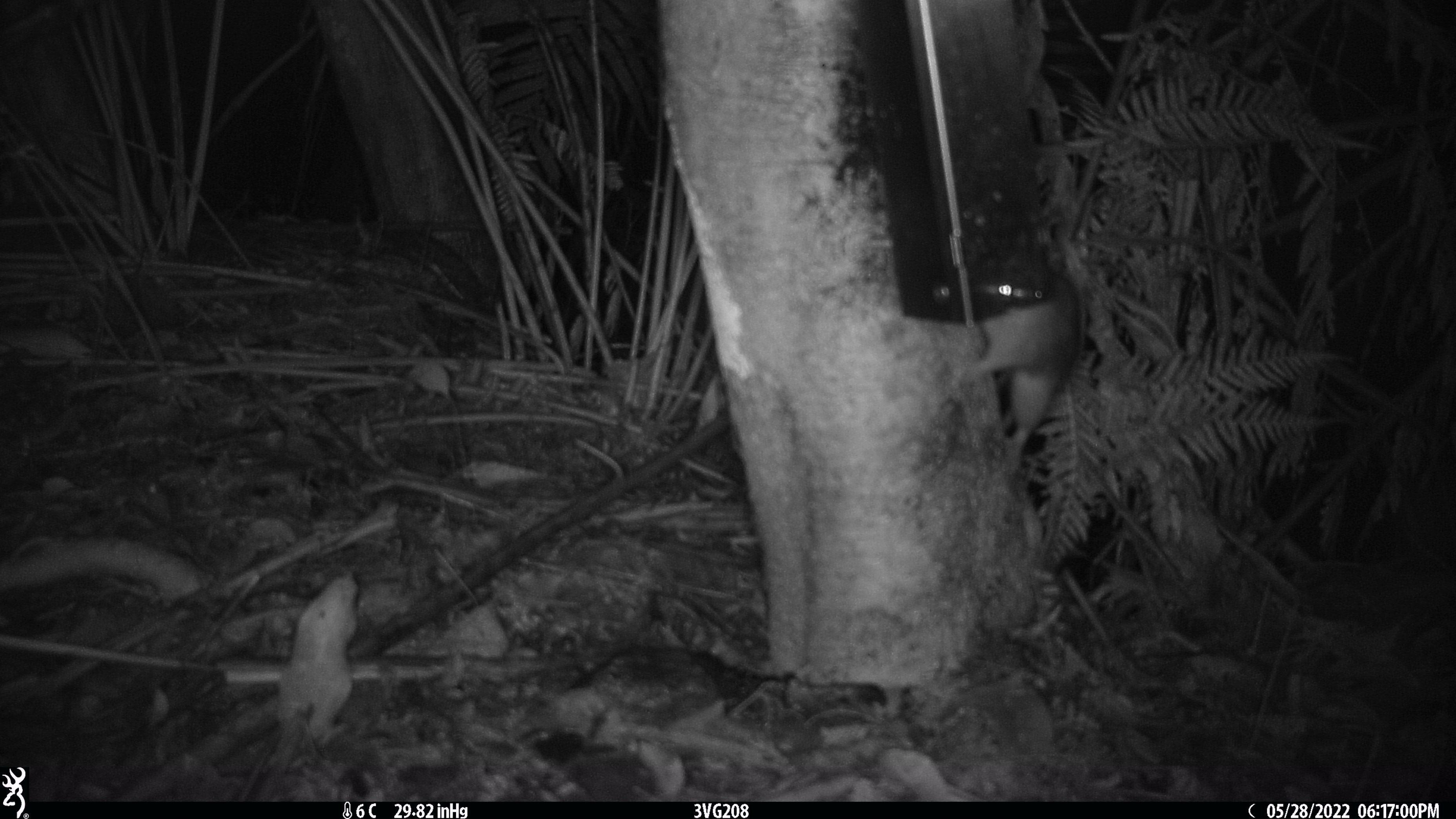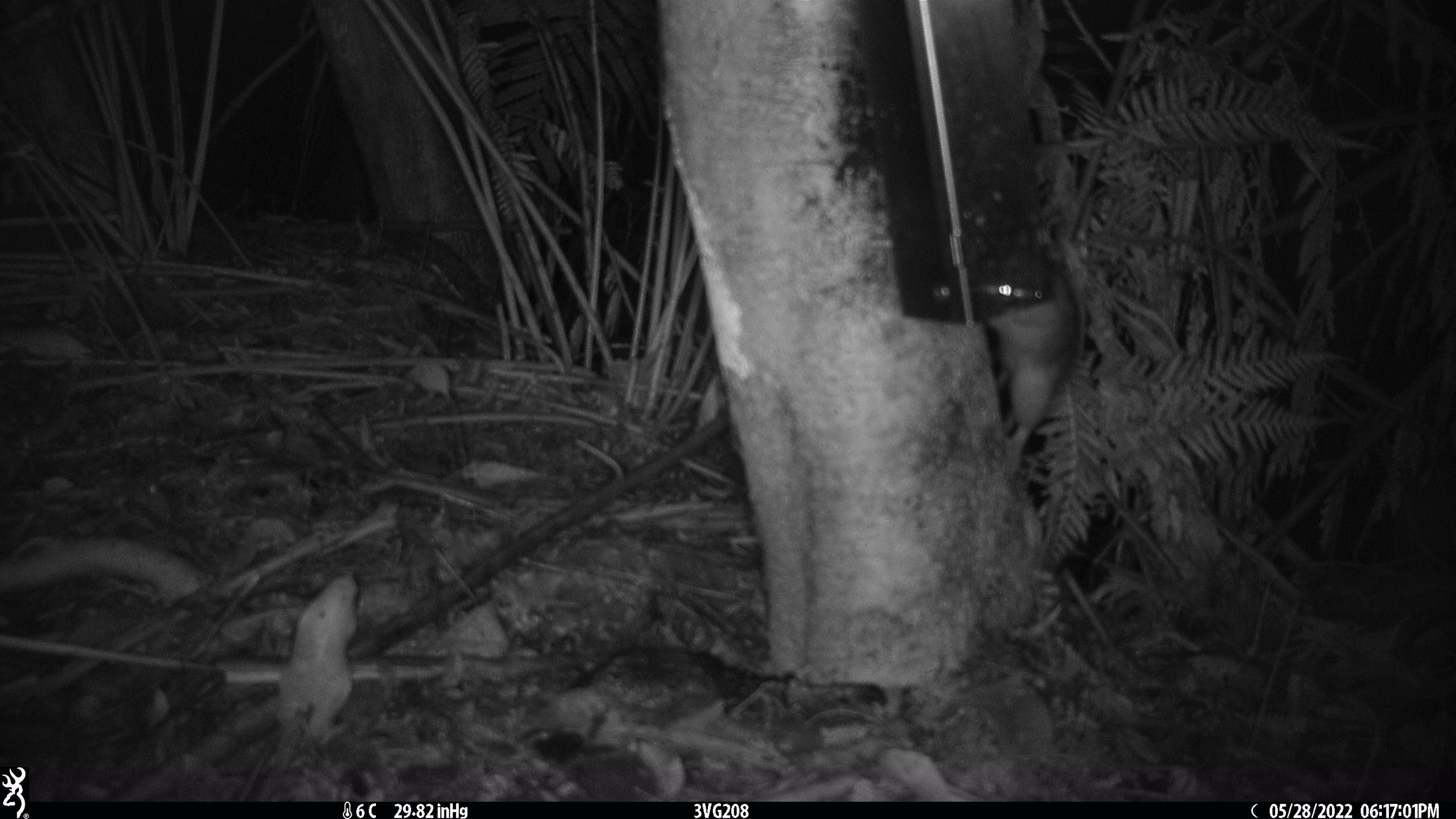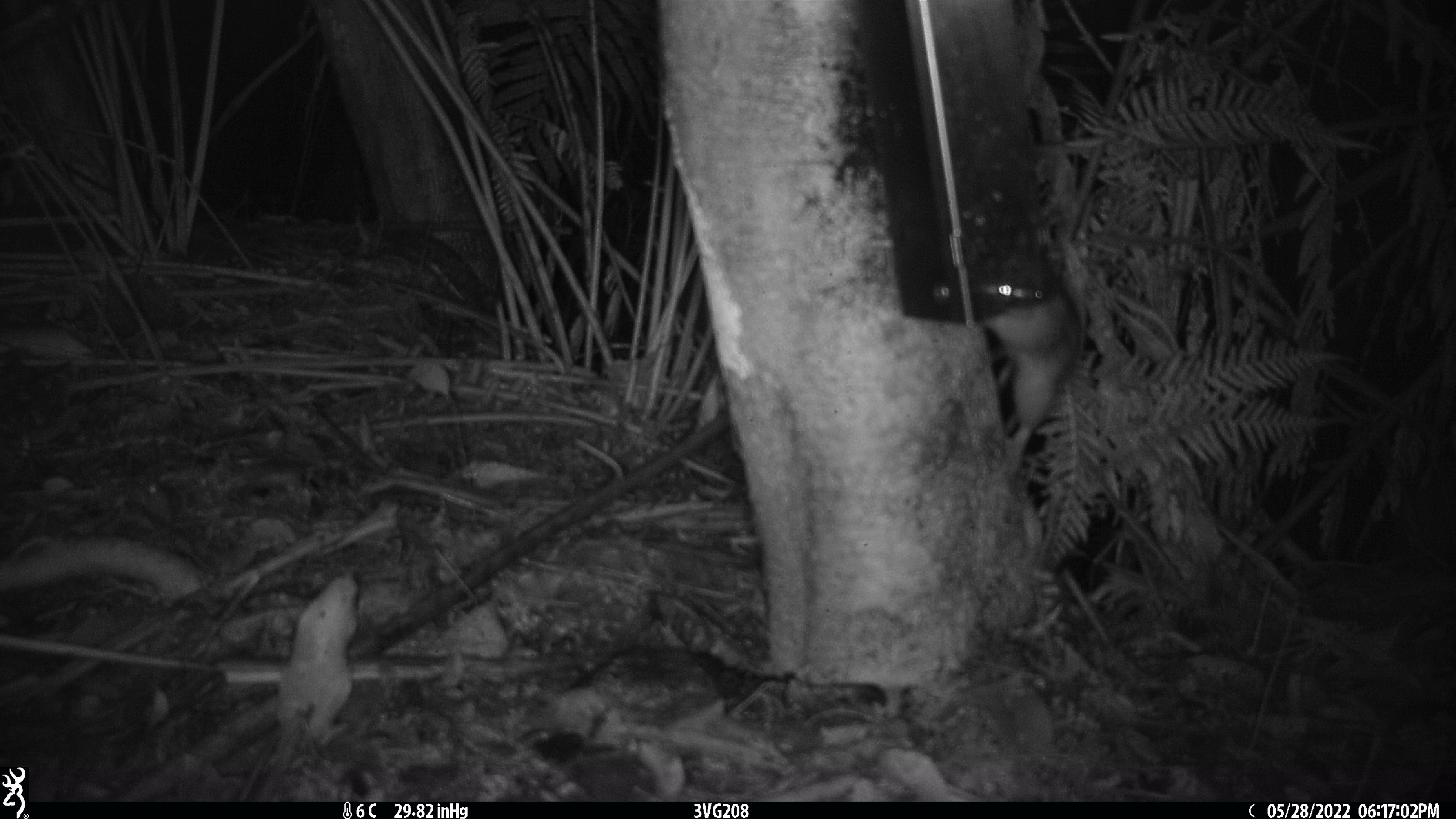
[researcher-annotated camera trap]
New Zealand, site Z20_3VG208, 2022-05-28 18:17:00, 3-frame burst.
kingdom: Animalia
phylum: Chordata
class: Mammalia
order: Rodentia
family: Muridae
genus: Rattus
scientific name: Rattus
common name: rat